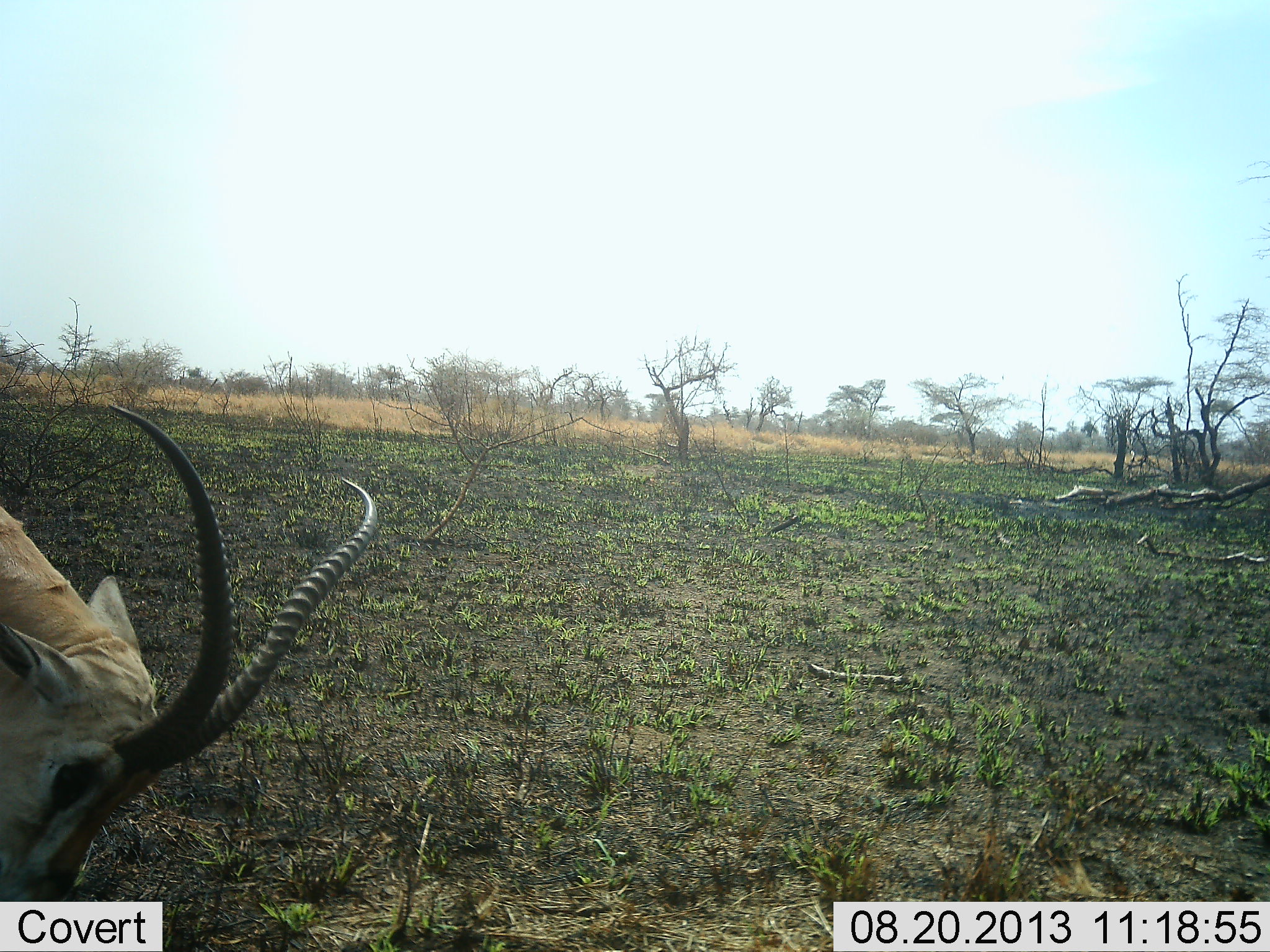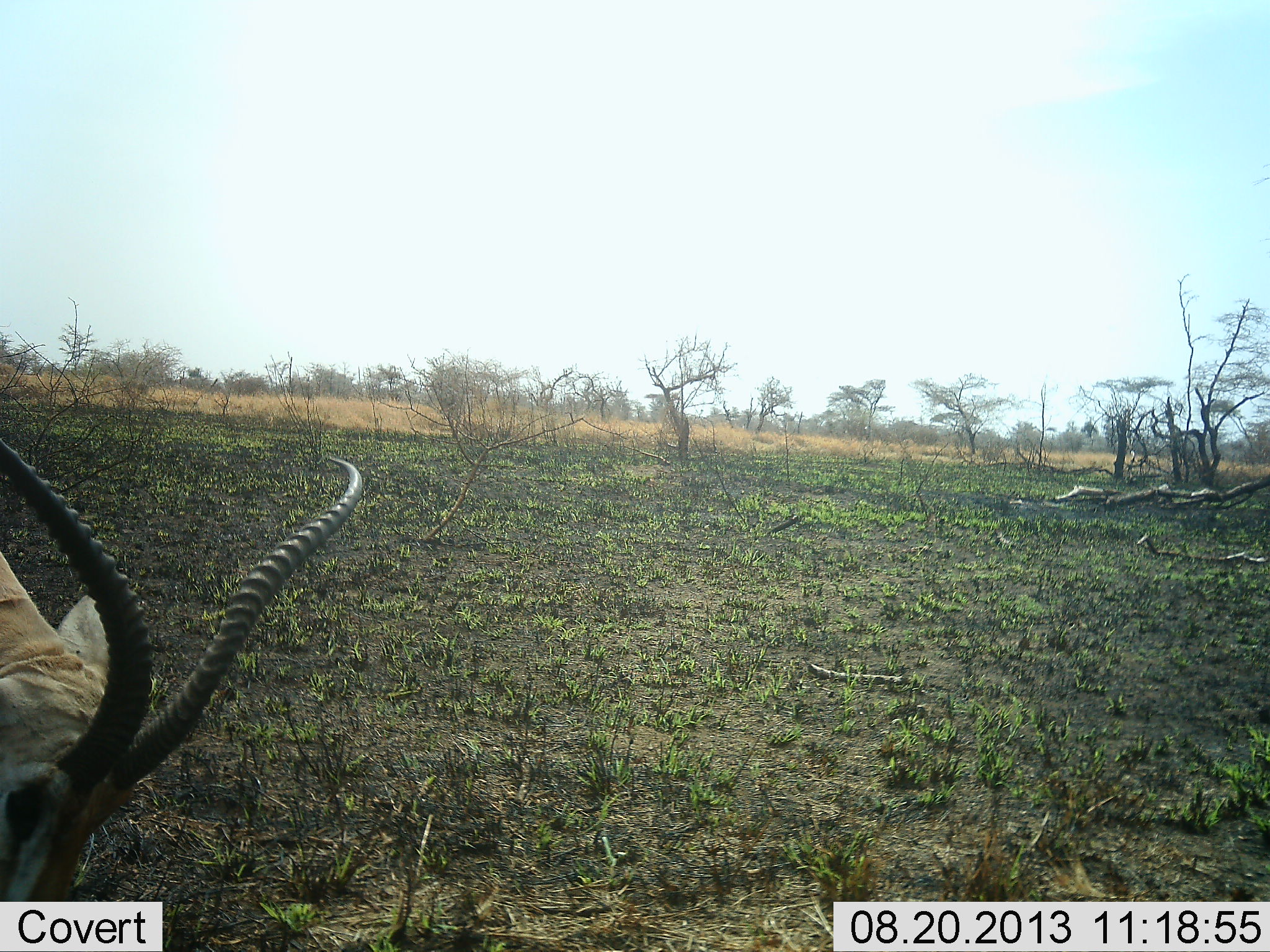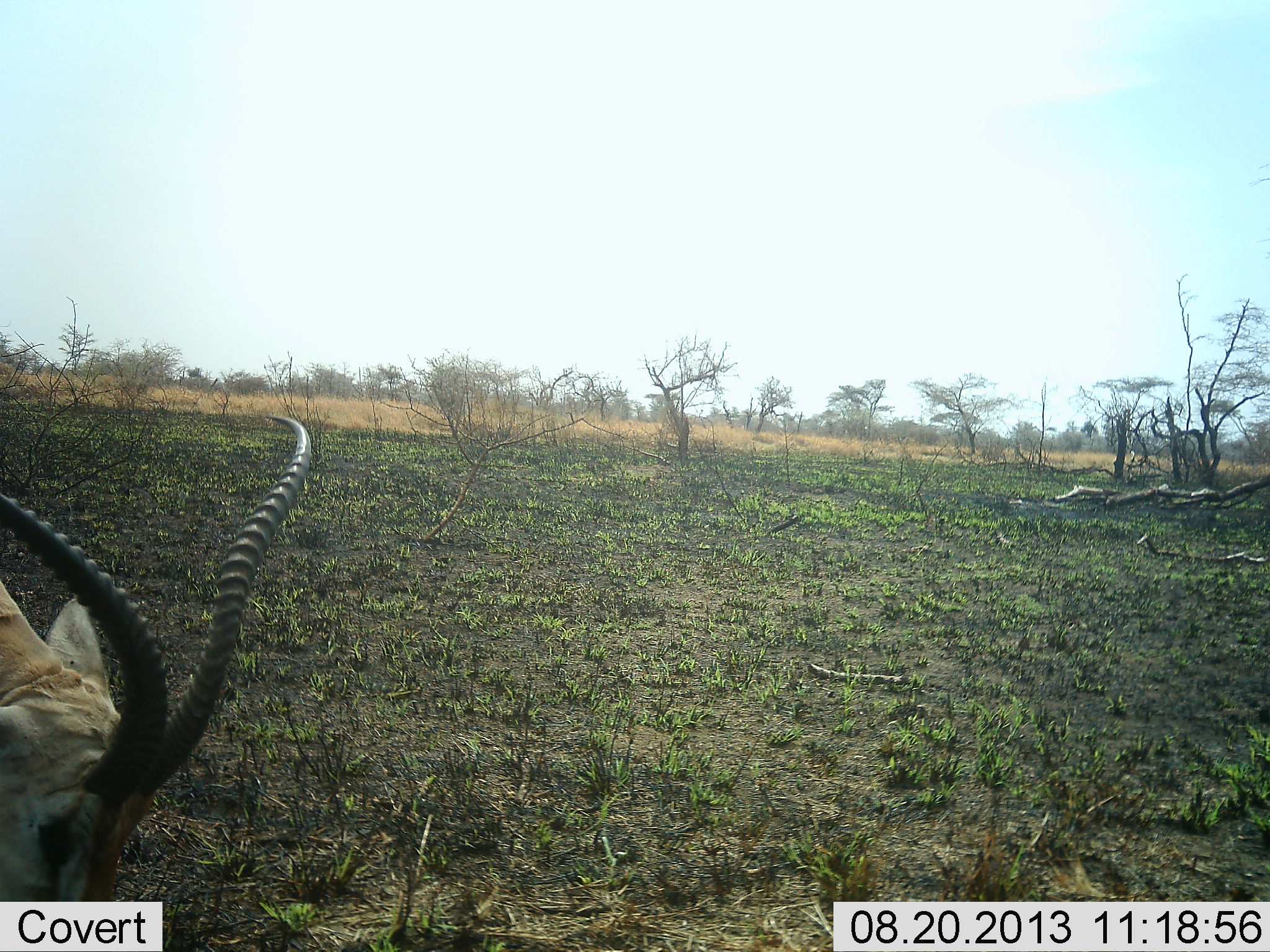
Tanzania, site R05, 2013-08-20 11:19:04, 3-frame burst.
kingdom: Animalia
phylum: Chordata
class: Mammalia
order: Artiodactyla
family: Bovidae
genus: Nanger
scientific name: Nanger granti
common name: grant's gazelle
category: gazellegrants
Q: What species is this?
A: Gazellegrants (grant's gazelle) (Nanger granti).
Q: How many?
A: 1.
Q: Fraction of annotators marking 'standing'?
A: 22%.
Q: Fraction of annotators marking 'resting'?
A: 0%.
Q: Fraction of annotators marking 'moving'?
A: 0%.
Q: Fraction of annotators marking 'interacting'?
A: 0%.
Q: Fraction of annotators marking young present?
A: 0%.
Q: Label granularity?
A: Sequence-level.